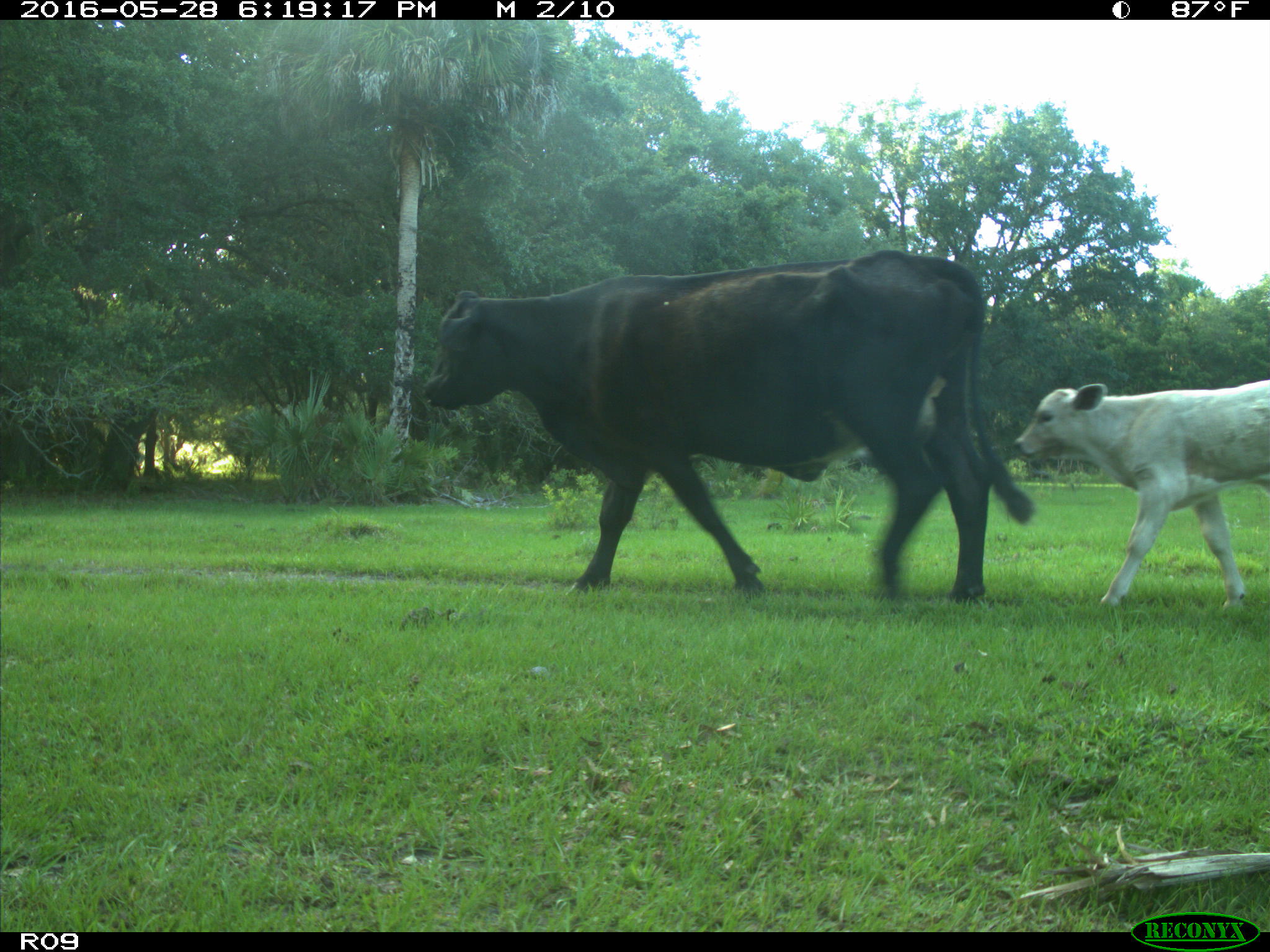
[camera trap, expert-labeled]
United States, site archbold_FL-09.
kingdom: Animalia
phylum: Chordata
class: Mammalia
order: Artiodactyla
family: Bovidae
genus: Bos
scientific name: Bos taurus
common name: domestic cow